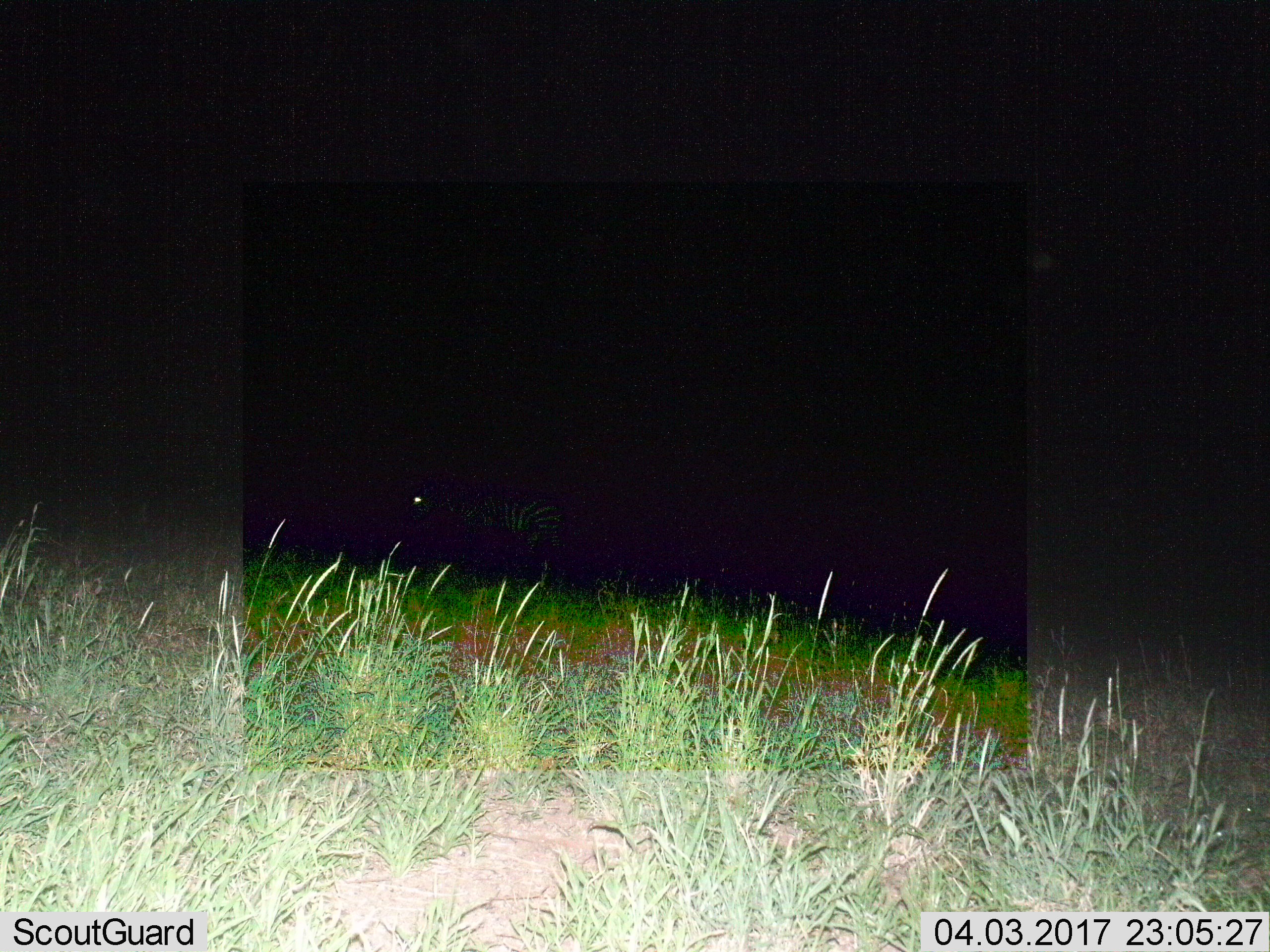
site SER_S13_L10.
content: unidentified animal